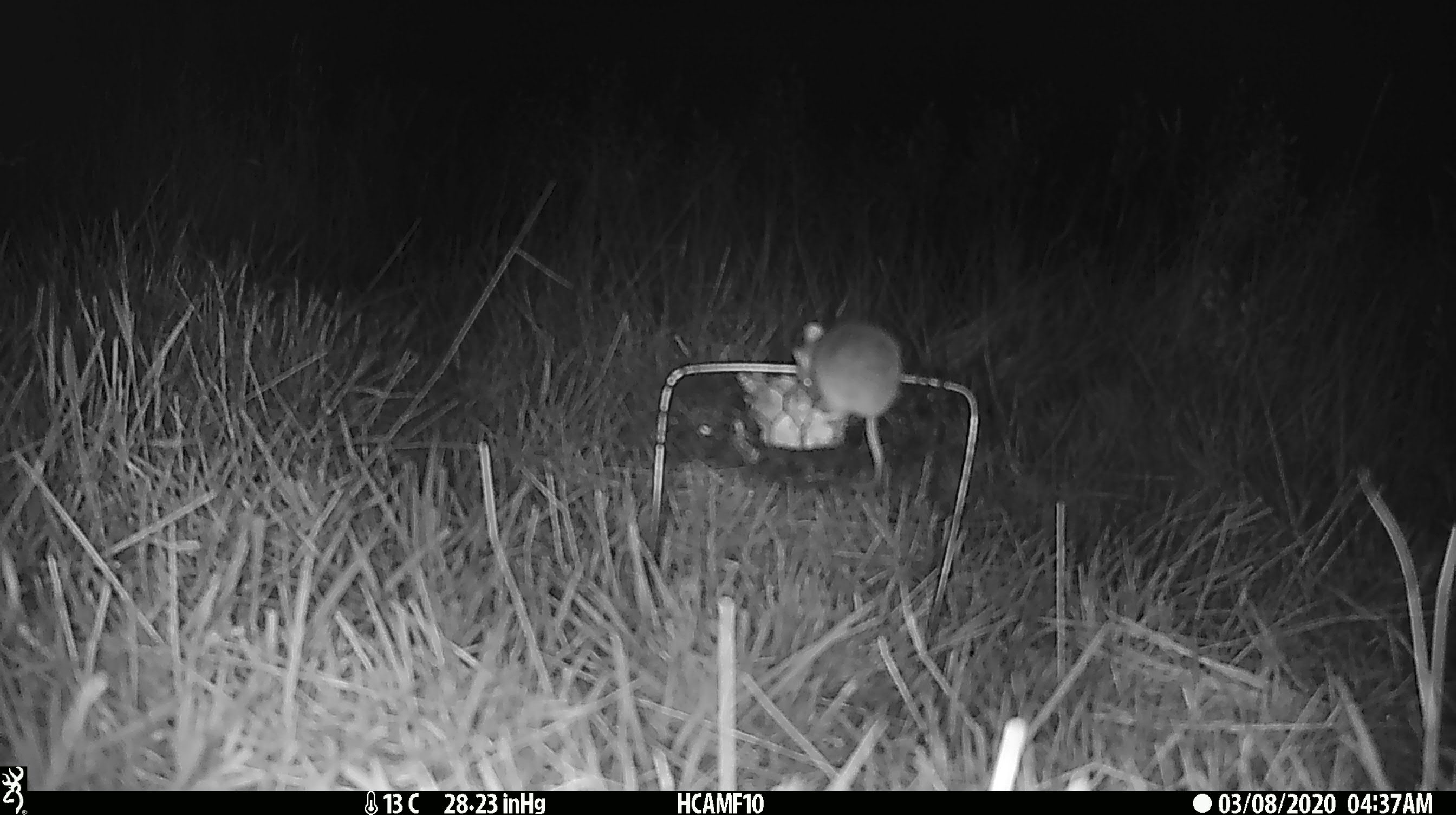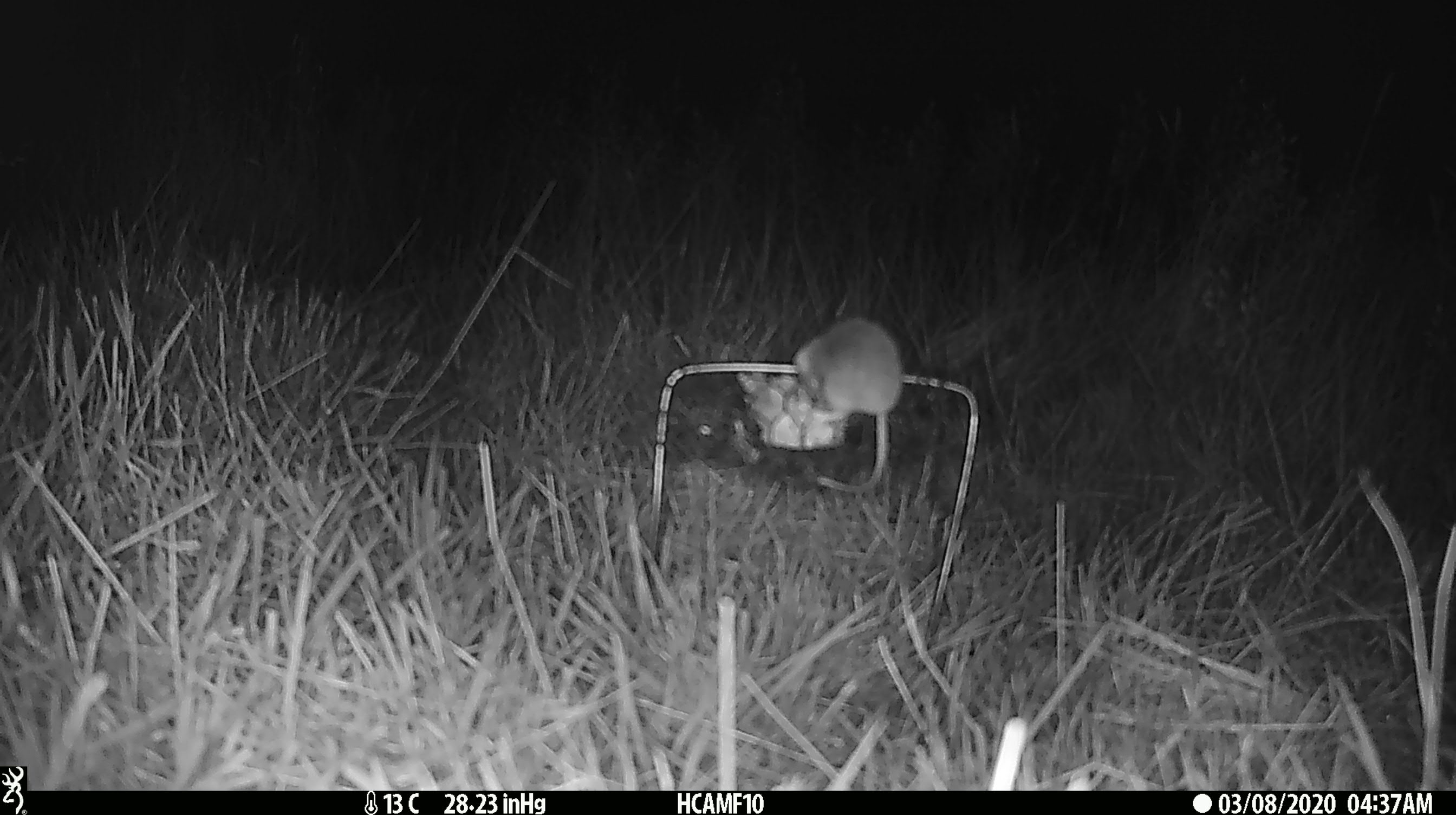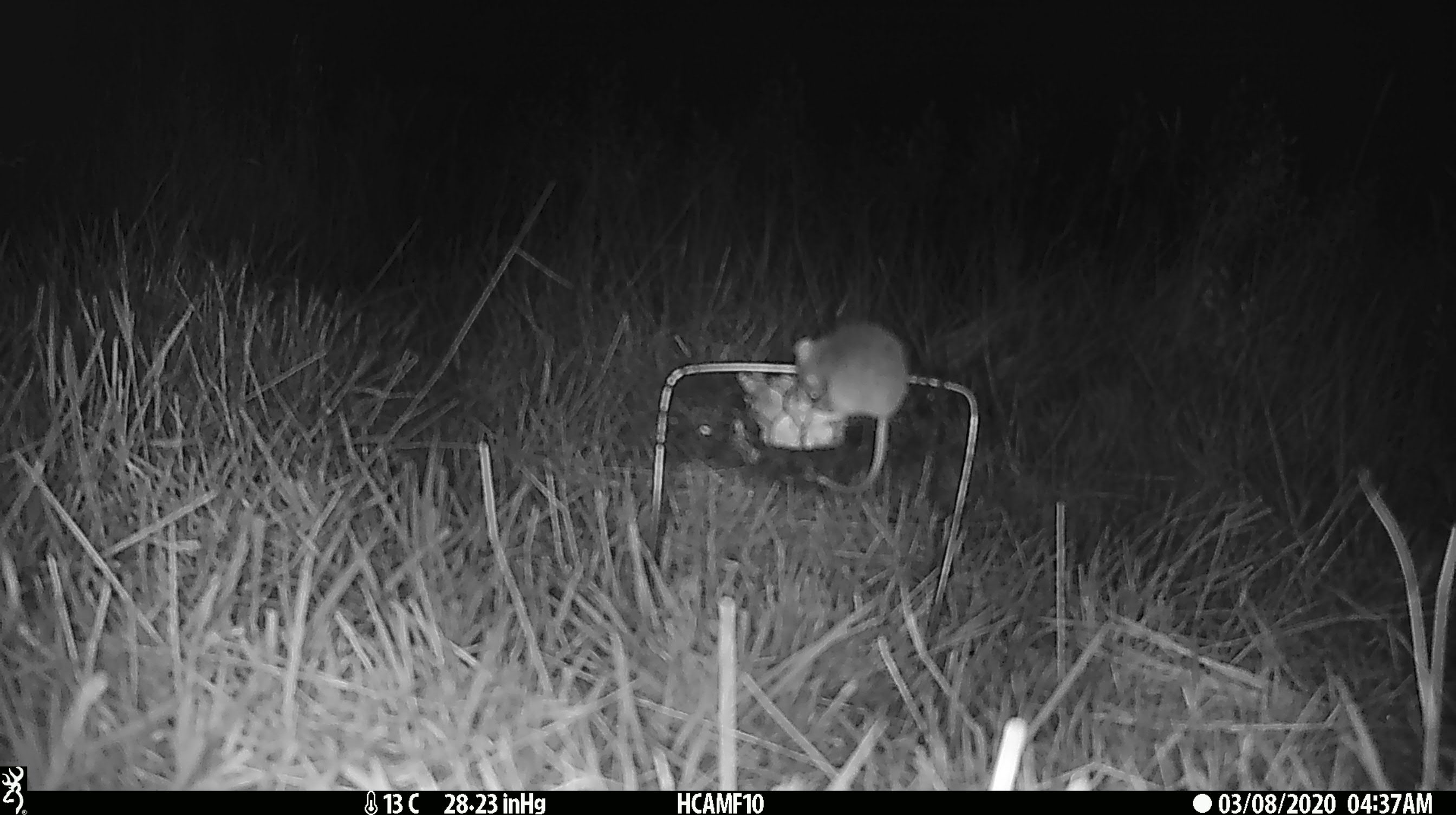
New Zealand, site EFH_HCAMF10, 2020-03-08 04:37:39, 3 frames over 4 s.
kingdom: Animalia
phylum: Chordata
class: Mammalia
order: Rodentia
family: Muridae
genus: Mus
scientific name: Mus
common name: mouse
Mouse (Mus).